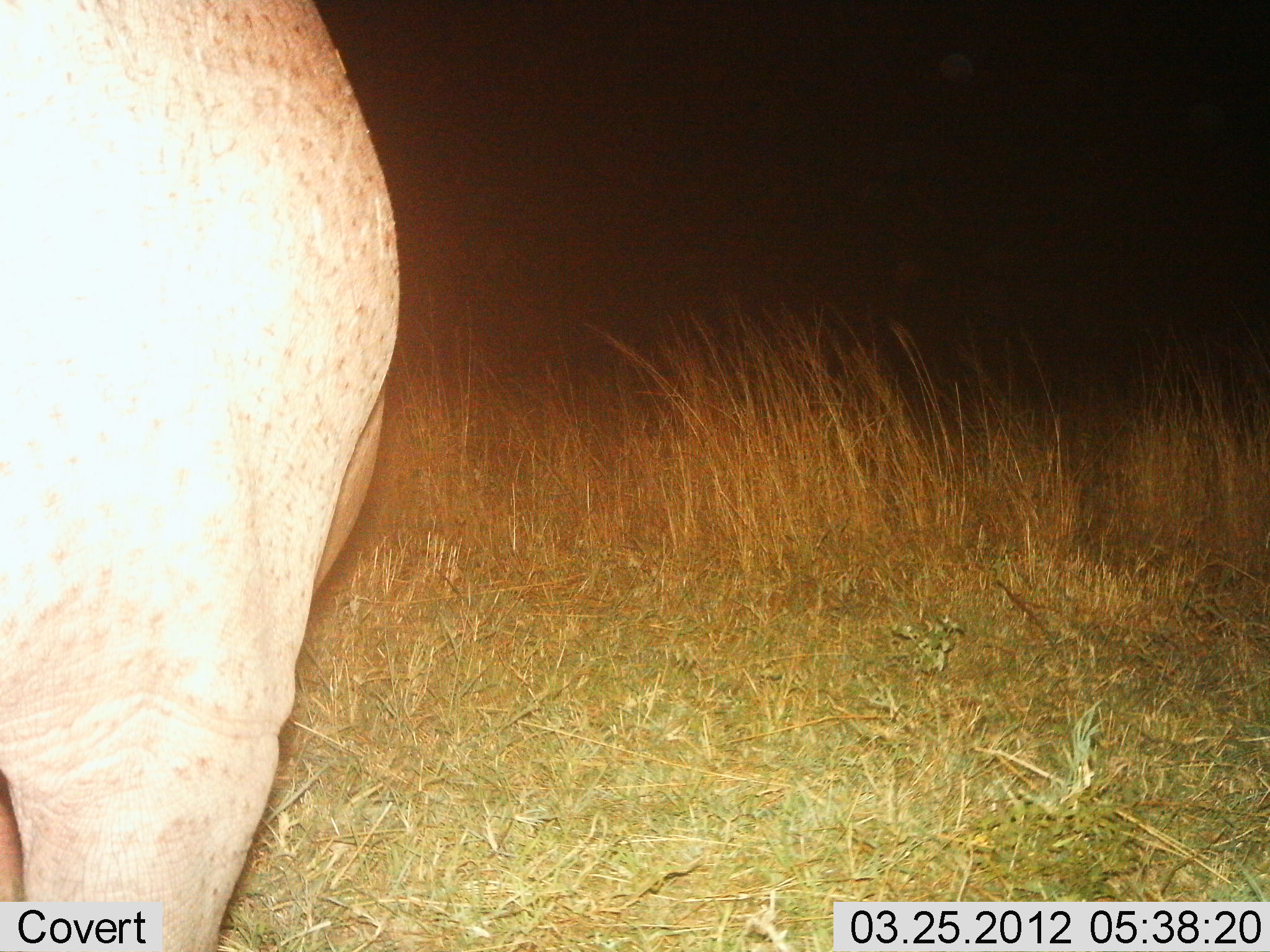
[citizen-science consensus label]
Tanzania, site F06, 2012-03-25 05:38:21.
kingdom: Animalia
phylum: Chordata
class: Mammalia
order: Artiodactyla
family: Hippopotamidae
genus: Hippopotamus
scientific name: Hippopotamus amphibius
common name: hippopotamus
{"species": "hippopotamus (Hippopotamus amphibius)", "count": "1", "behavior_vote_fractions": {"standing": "89%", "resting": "0%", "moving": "11%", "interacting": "0%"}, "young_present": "0%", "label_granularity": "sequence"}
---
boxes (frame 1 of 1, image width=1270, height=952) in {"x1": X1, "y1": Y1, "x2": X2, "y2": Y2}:
animal: {"x1": 1, "y1": 1, "x2": 402, "y2": 952}